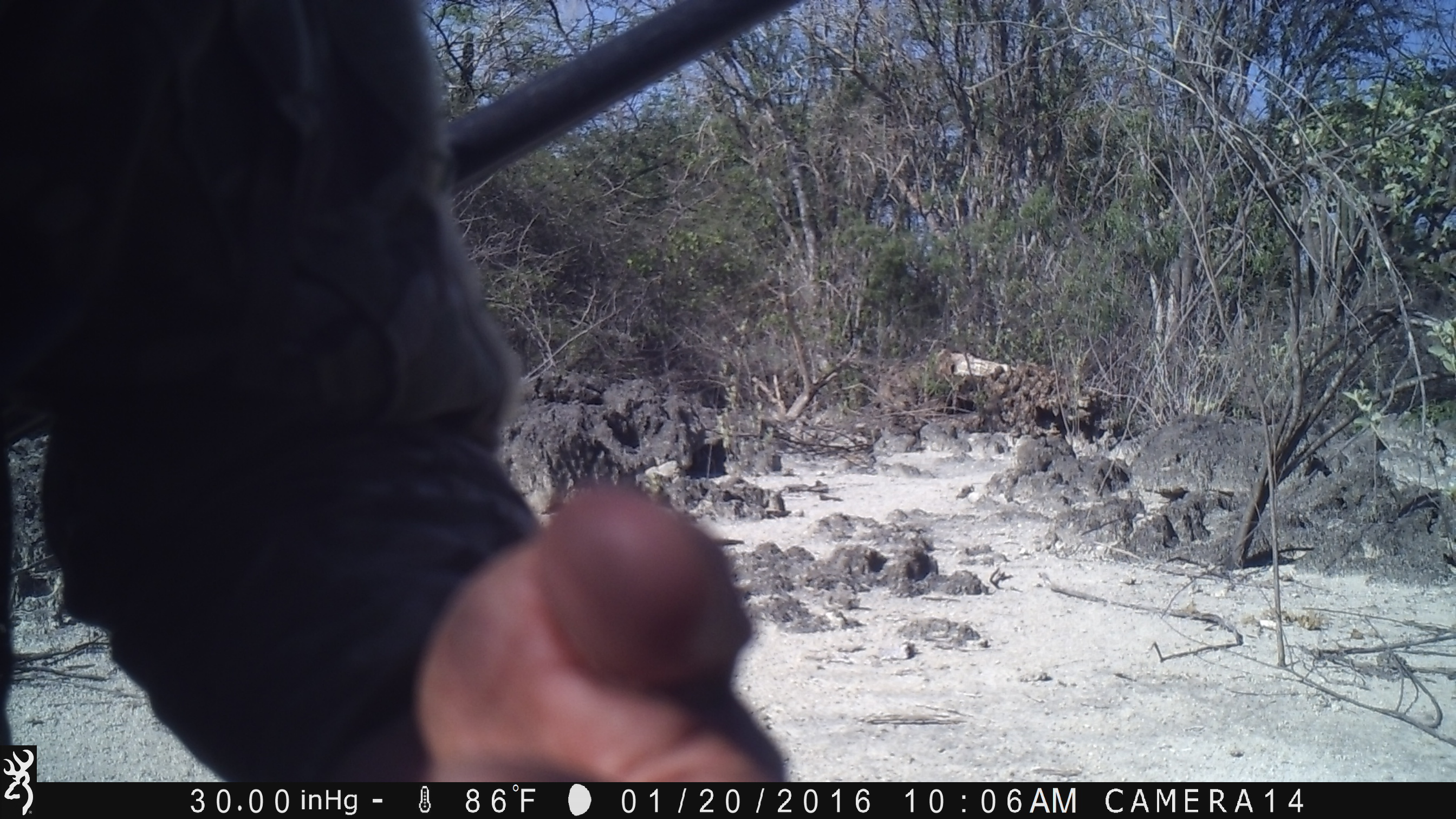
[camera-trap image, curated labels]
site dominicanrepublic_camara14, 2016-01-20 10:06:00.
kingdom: Animalia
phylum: Chordata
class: Reptilia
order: Squamata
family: Iguanidae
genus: Iguana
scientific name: Iguana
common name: typical iguanas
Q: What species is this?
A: Iguana (typical iguanas).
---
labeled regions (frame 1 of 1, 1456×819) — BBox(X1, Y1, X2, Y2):
iguana: BBox(37, 0, 795, 786)